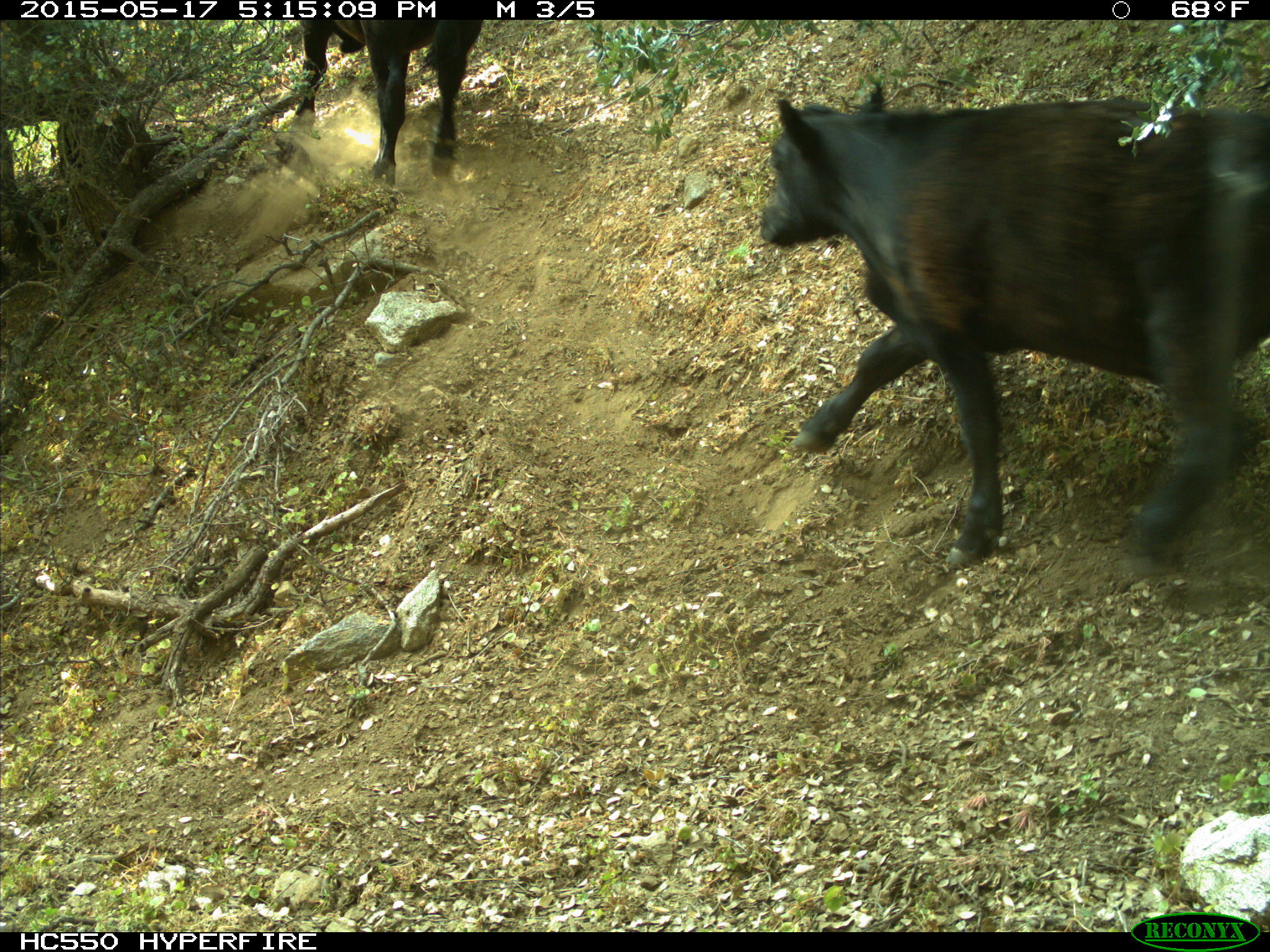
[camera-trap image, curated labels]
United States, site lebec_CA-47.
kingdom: Animalia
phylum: Chordata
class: Mammalia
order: Artiodactyla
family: Bovidae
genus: Bos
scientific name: Bos taurus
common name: domestic cow